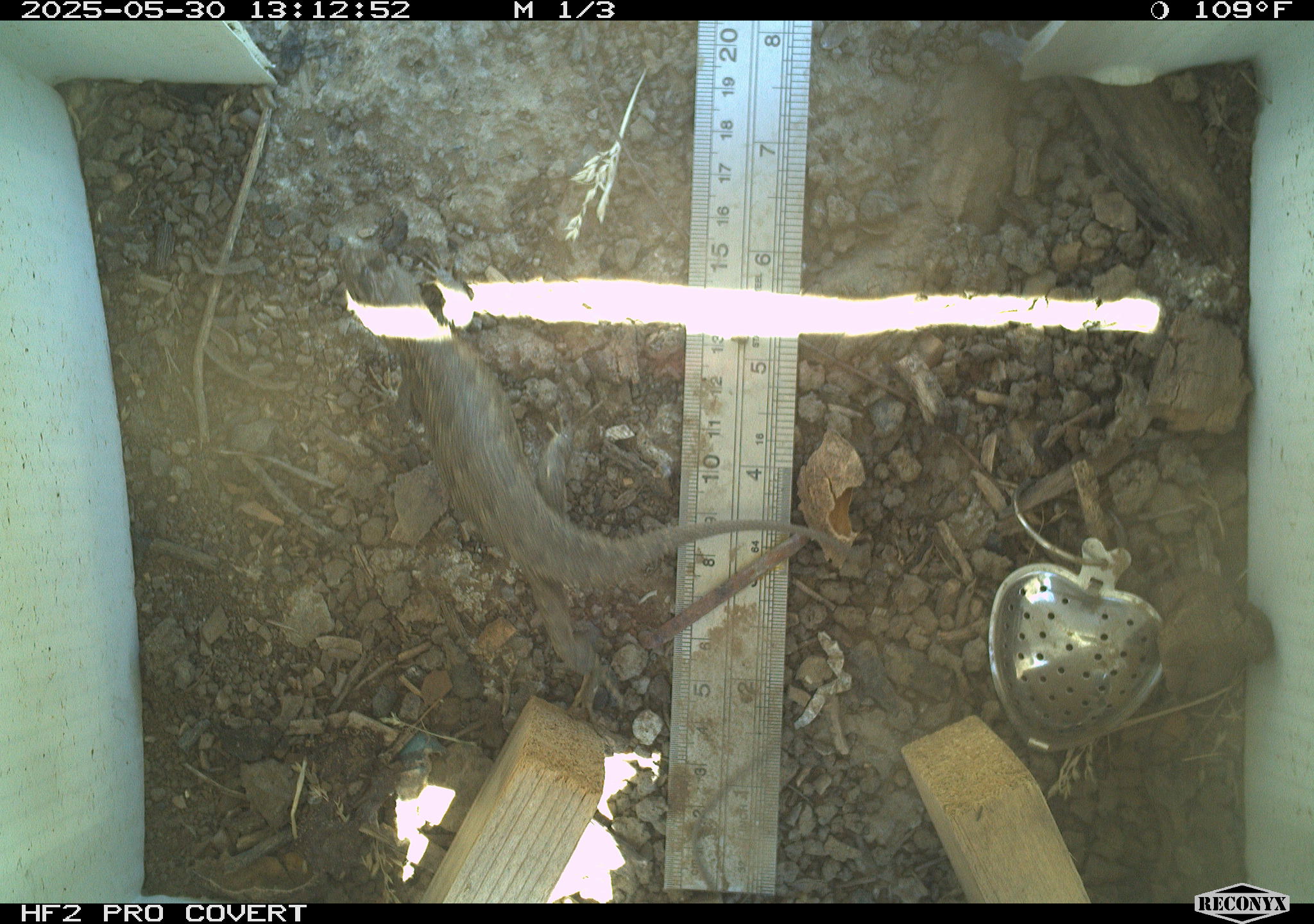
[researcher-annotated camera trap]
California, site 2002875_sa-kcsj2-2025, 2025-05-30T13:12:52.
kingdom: Animalia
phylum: Chordata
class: Reptilia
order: Squamata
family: Phrynosomatidae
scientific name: Phrynosomatidae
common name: north american spiny lizards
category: sceloporus/uta species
Sceloporus/uta species (north american spiny lizards) (Phrynosomatidae).